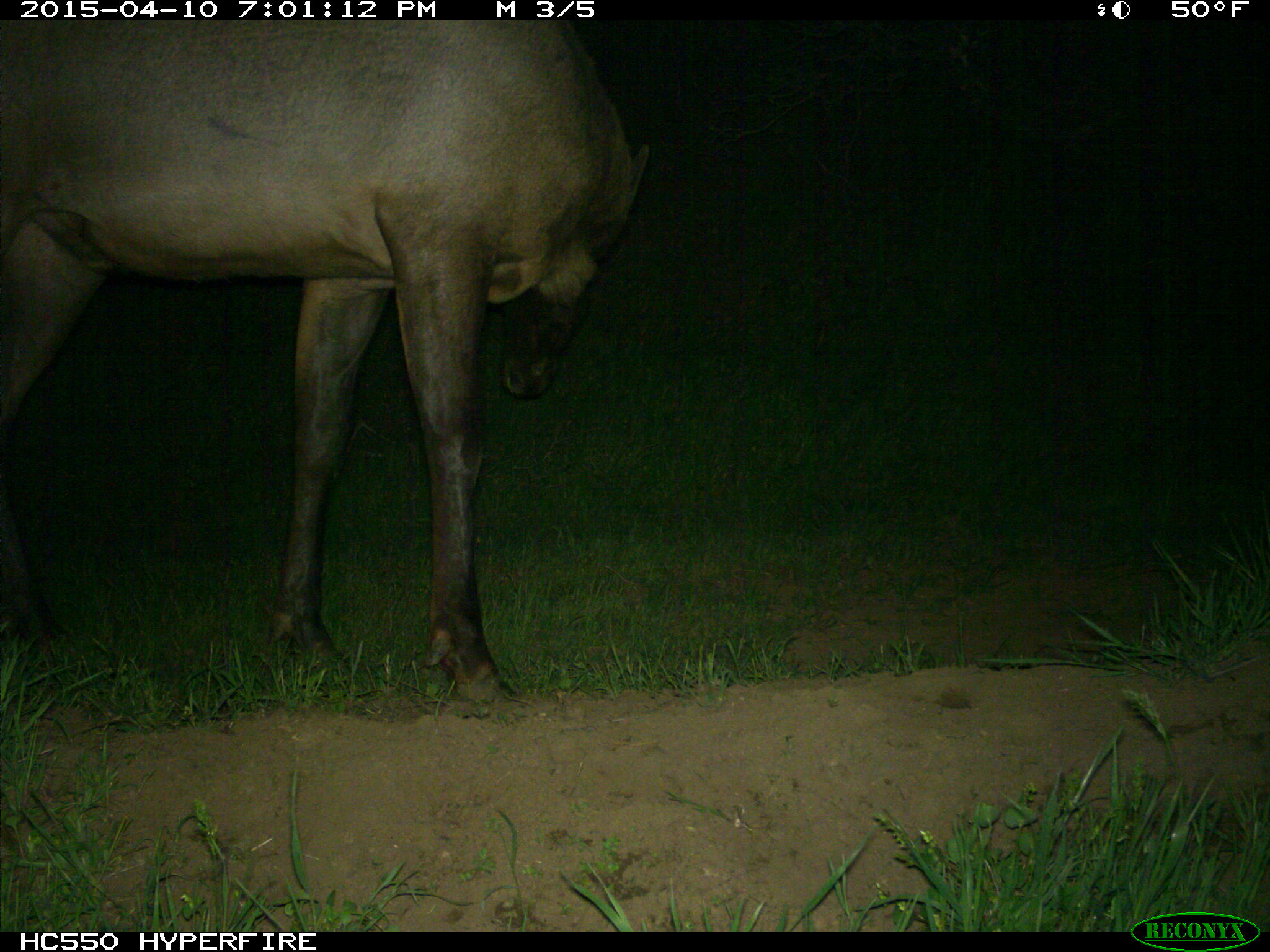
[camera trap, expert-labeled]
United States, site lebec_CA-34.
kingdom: Animalia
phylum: Chordata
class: Mammalia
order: Artiodactyla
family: Cervidae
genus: Cervus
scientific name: Cervus canadensis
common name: elk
Cervus canadensis (elk).